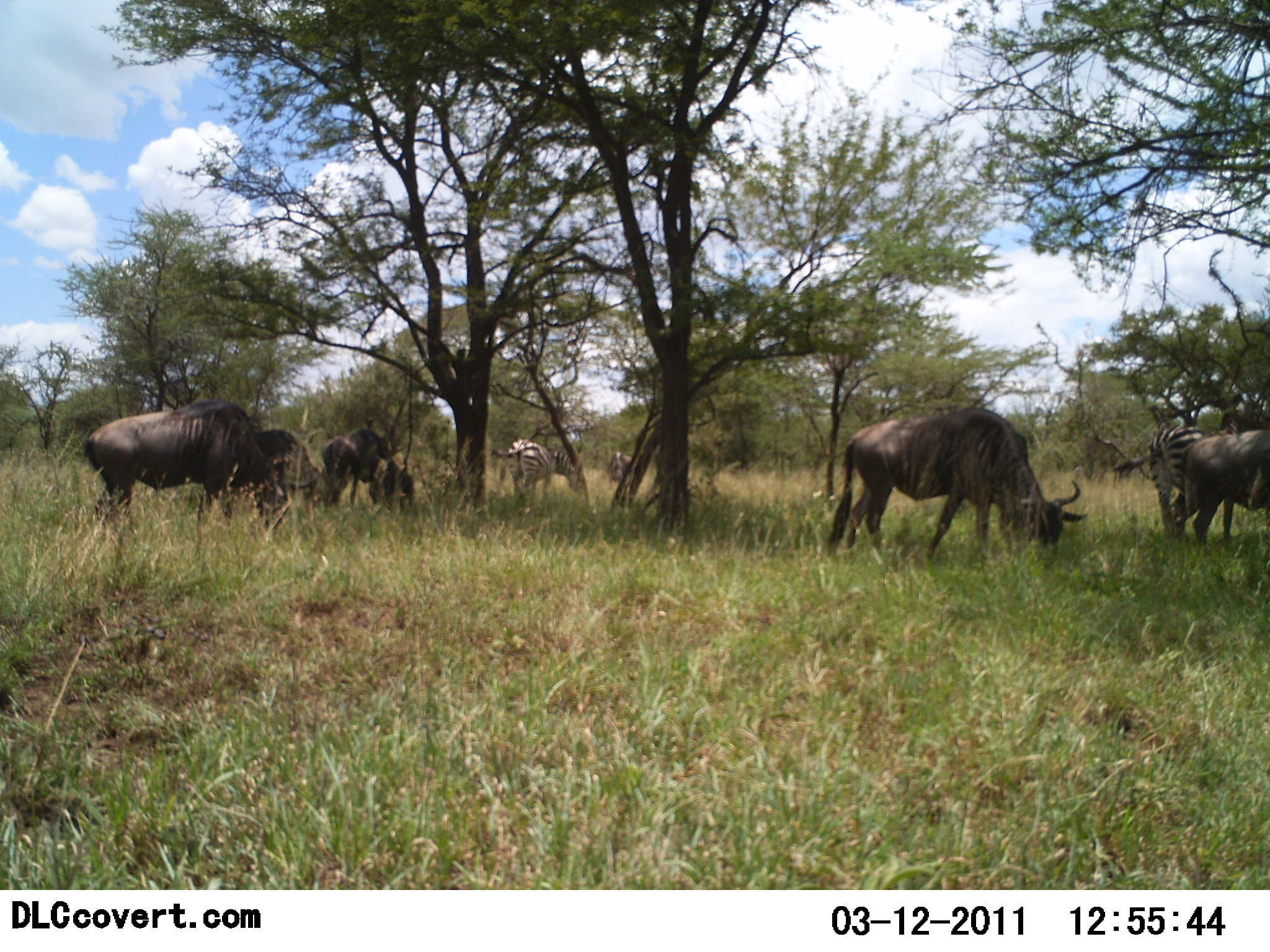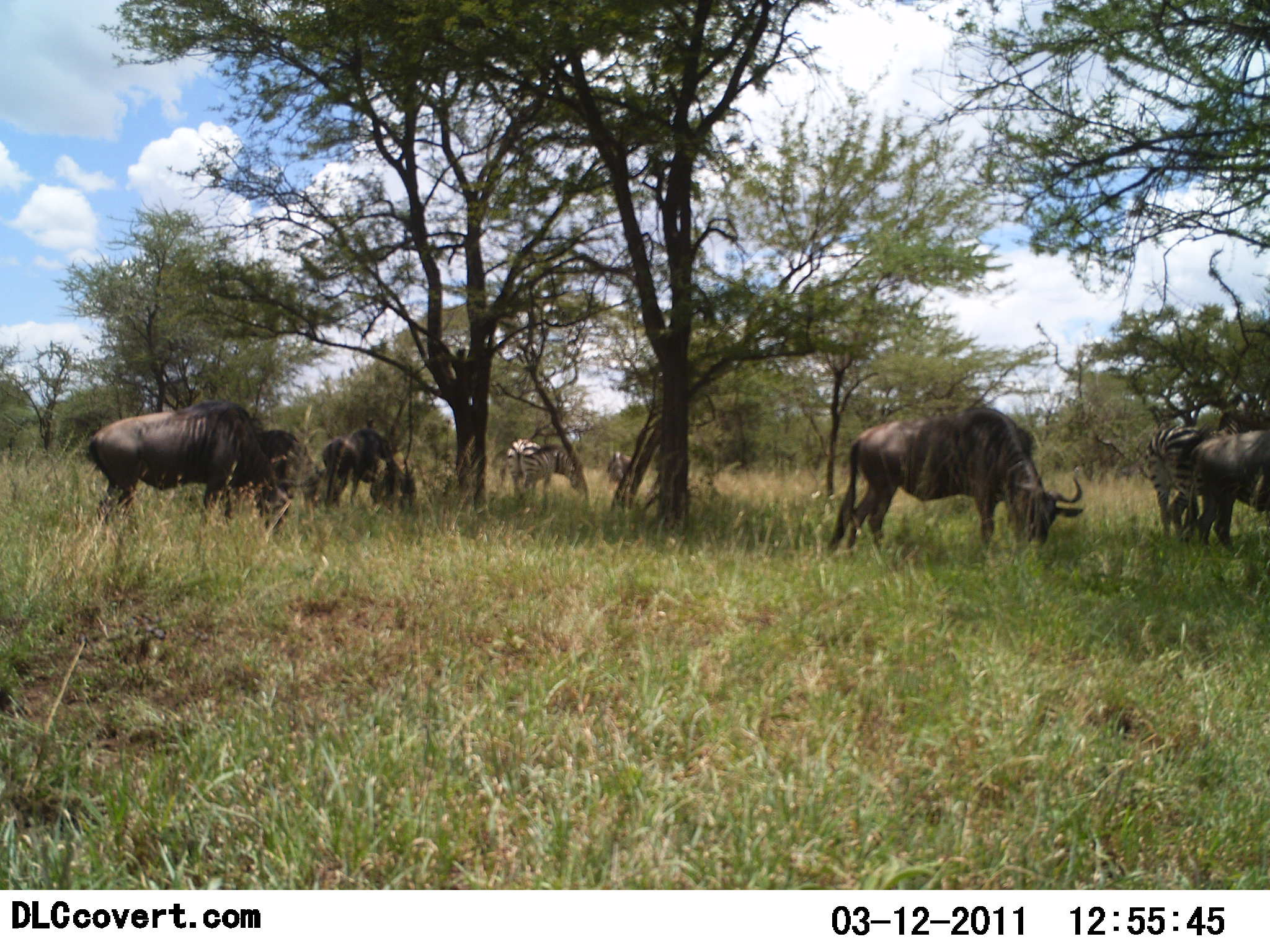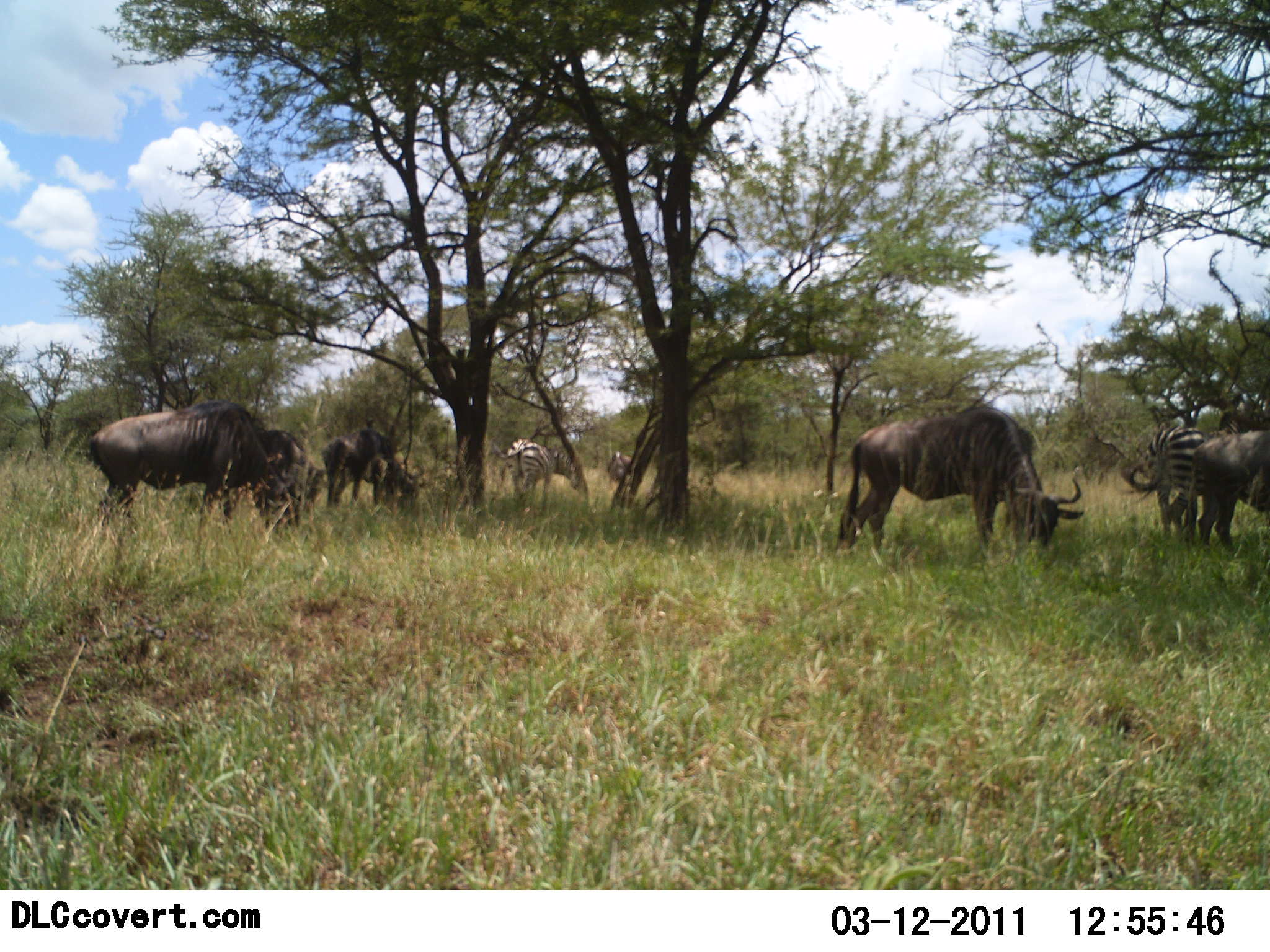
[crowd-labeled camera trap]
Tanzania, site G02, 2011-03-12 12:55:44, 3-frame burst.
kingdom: Animalia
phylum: Chordata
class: Mammalia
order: Artiodactyla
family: Bovidae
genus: Connochaetes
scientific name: Connochaetes taurinus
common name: blue wildebeest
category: wildebeest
Wildebeest (blue wildebeest) (Connochaetes taurinus), count 5. Behavior (volunteer vote fractions): standing 25%, resting 0%, moving 0%, interacting 0%. Young present (vote fraction): 0%. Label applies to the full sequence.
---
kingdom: Animalia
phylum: Chordata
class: Mammalia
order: Perissodactyla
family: Equidae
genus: Equus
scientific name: Equus quagga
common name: plains zebra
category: zebra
Zebra (plains zebra) (Equus quagga), count 2. Behavior (volunteer vote fractions): standing 42%, resting 0%, moving 0%, interacting 0%. Young present (vote fraction): 0%. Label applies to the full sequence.